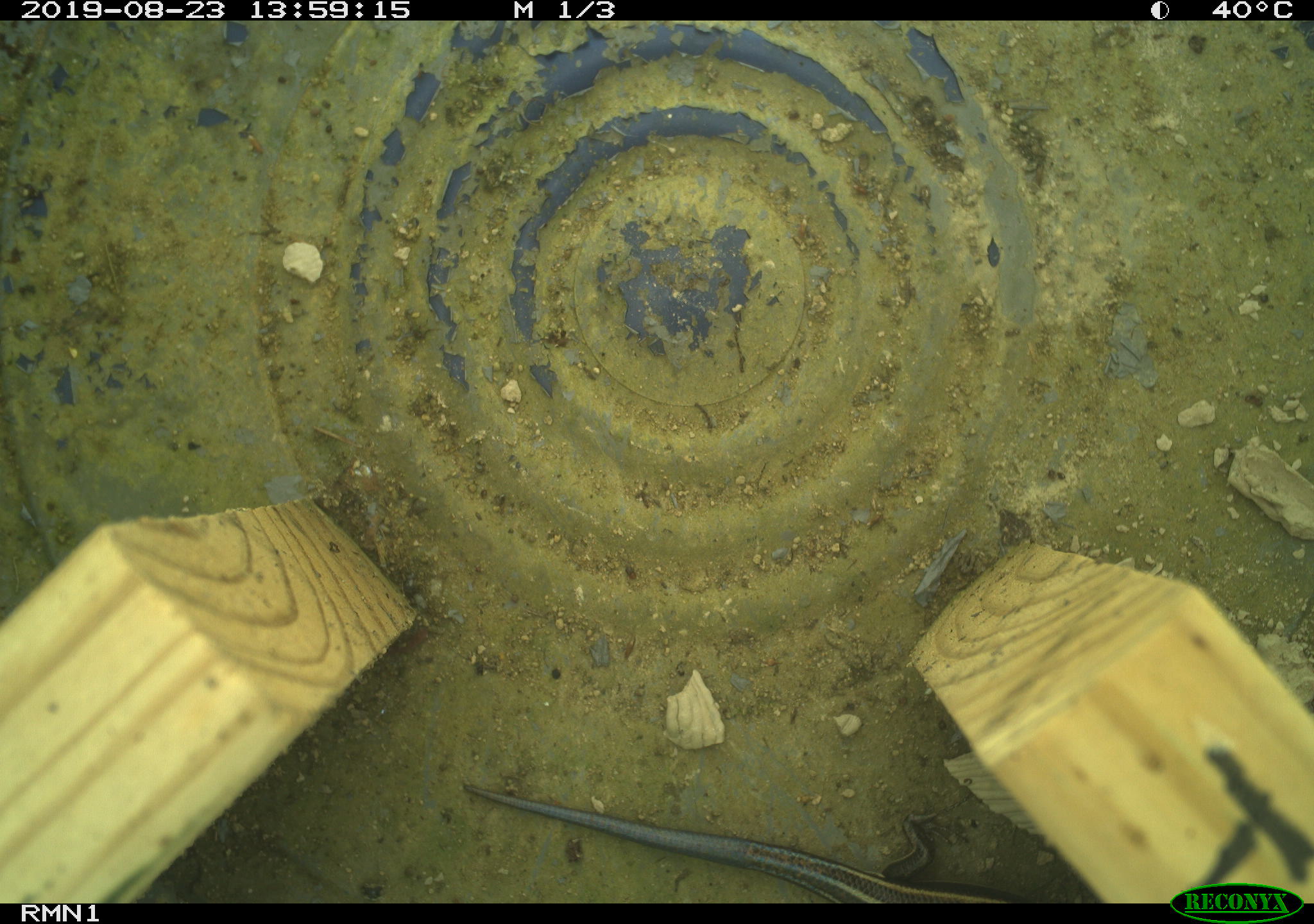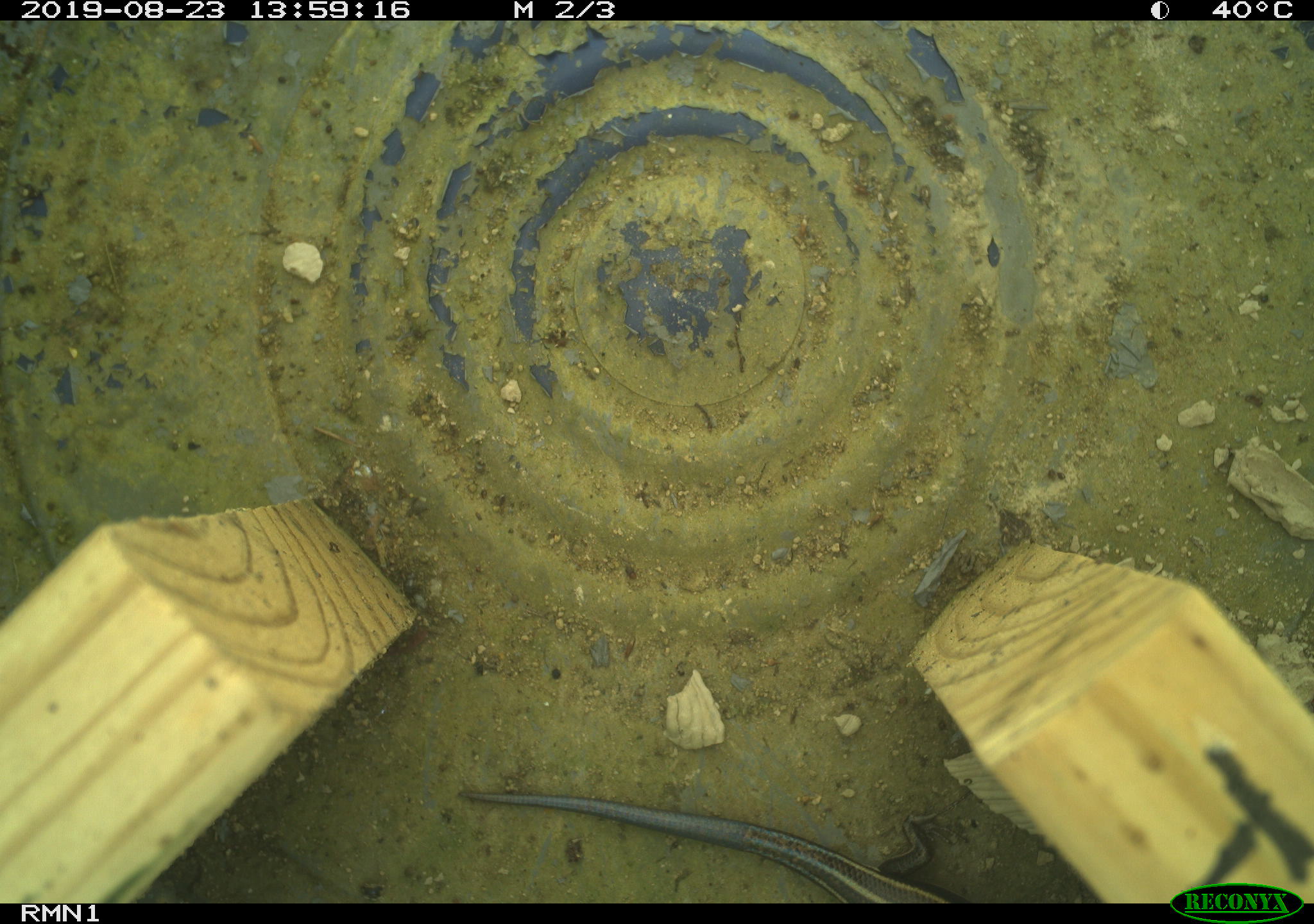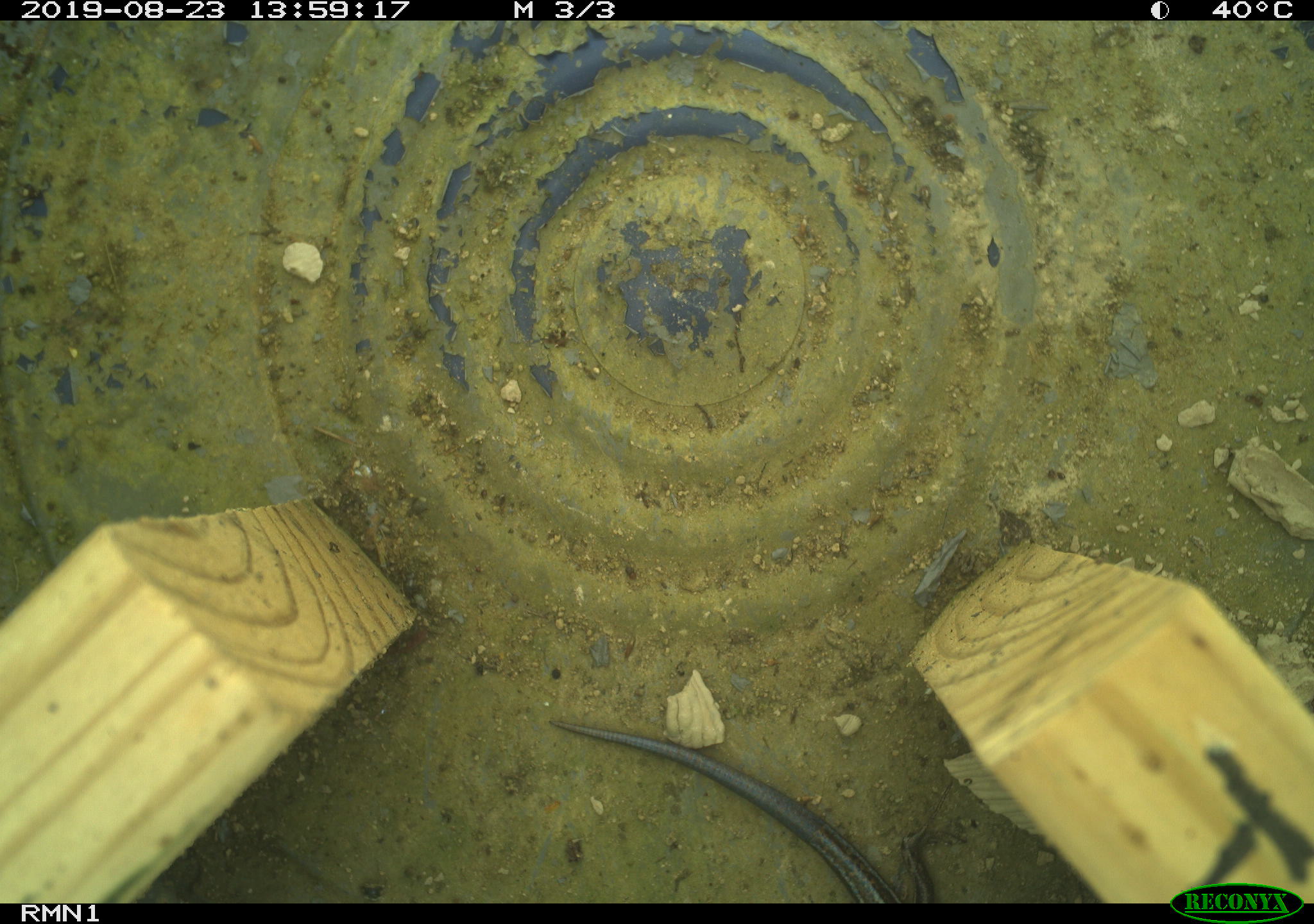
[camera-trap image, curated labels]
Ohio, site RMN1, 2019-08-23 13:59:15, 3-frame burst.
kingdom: Animalia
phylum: Chordata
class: Reptilia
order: Squamata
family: Scincidae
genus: Plestiodon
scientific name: Plestiodon fasciatus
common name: common five-lined skink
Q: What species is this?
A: Common five-lined skink (Plestiodon fasciatus).